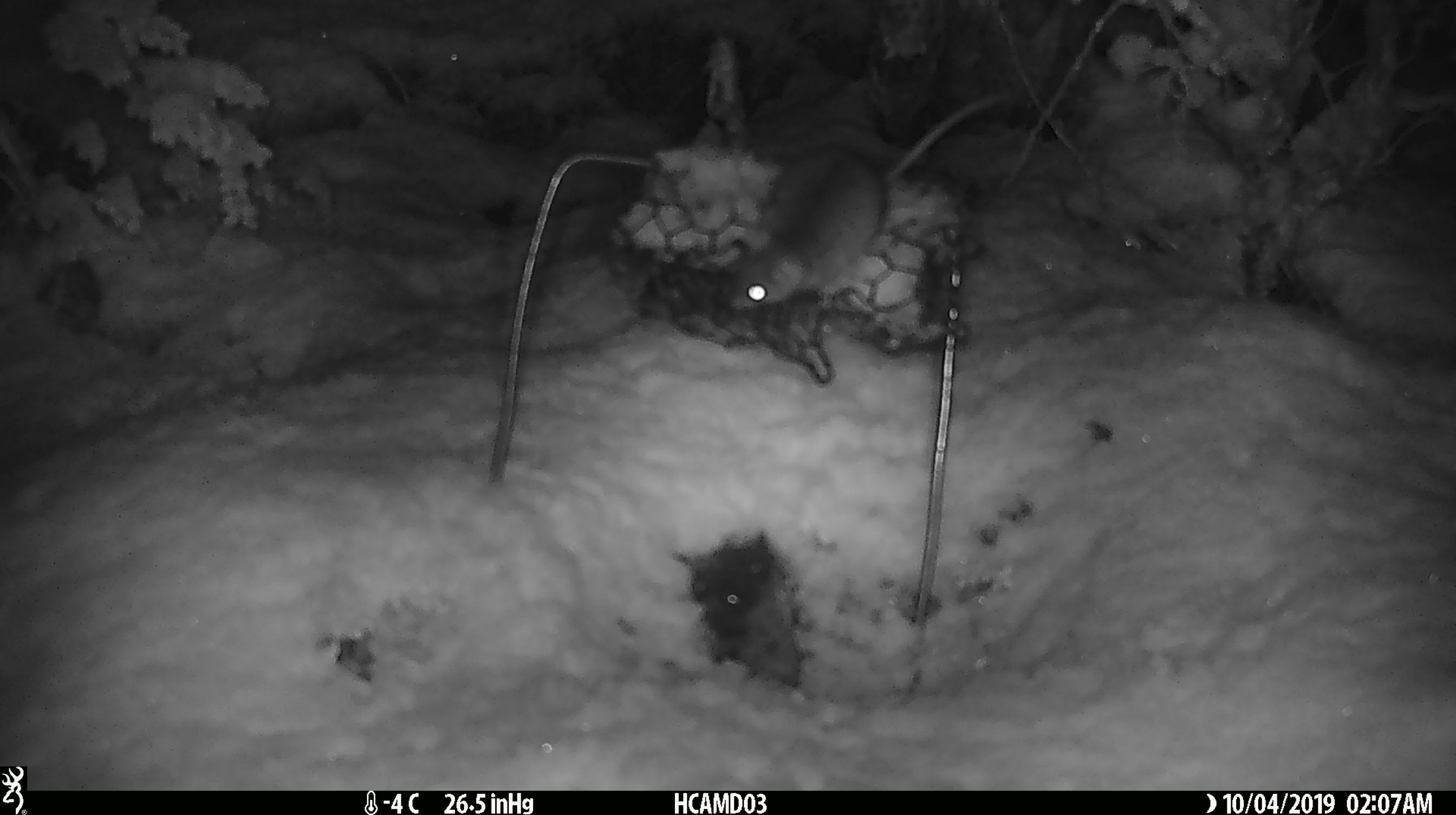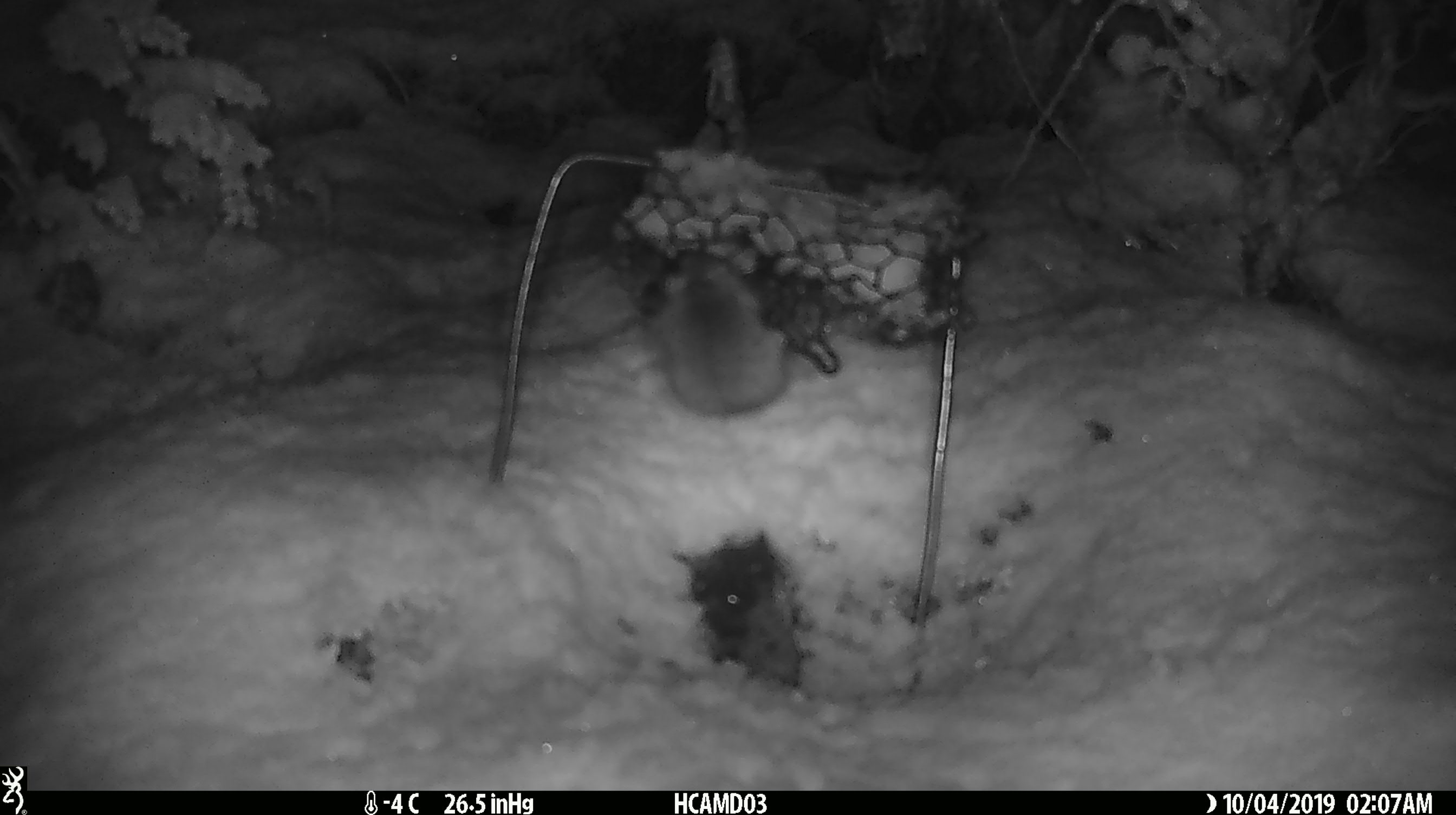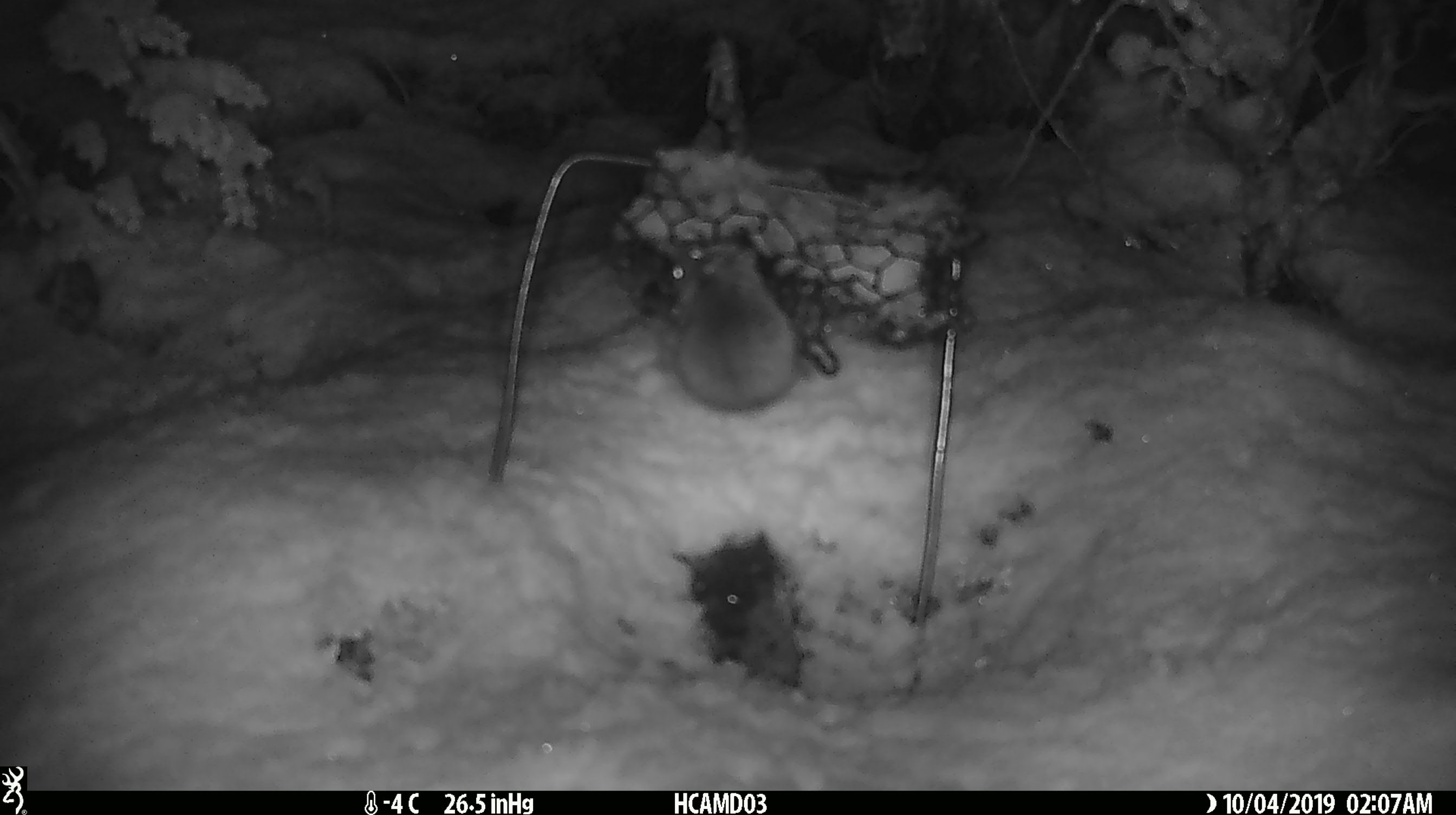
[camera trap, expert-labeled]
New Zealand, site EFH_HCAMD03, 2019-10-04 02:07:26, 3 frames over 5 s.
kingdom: Animalia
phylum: Chordata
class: Mammalia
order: Rodentia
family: Muridae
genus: Mus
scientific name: Mus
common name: mouse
Mouse (Mus).